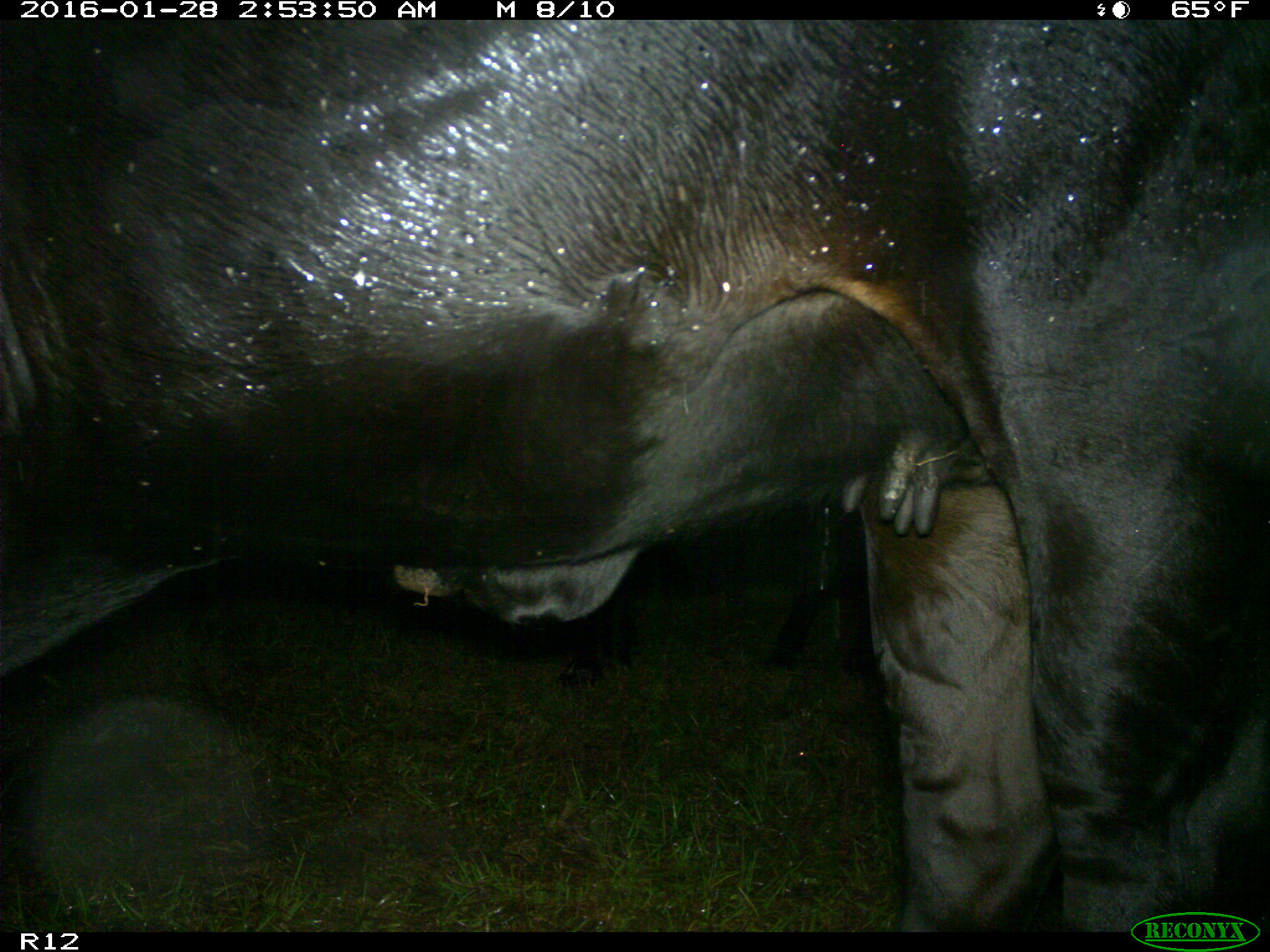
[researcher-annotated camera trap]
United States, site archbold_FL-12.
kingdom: Animalia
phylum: Chordata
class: Mammalia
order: Artiodactyla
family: Bovidae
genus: Bos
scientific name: Bos taurus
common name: domestic cow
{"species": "Bos taurus (domestic cow)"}